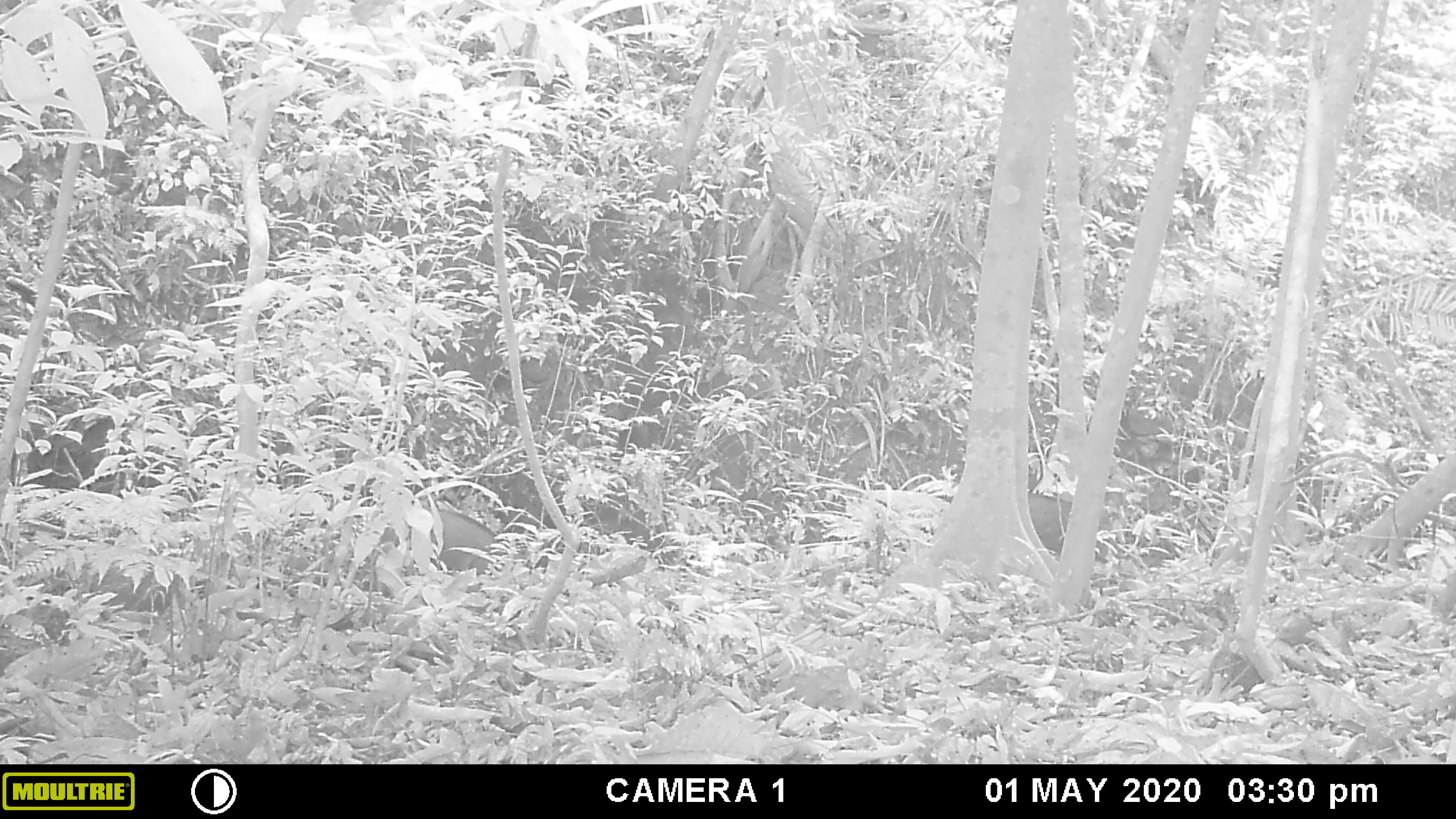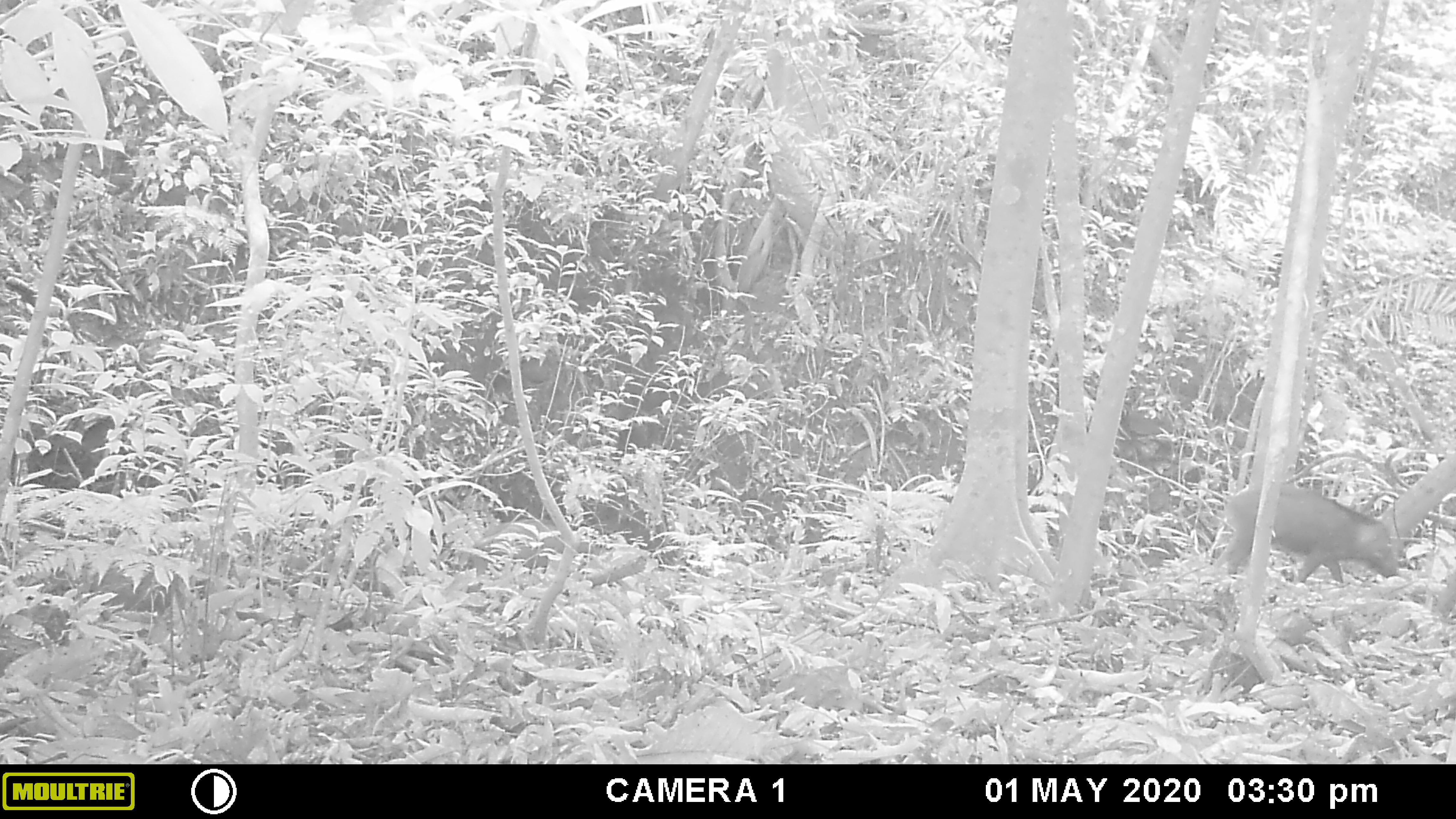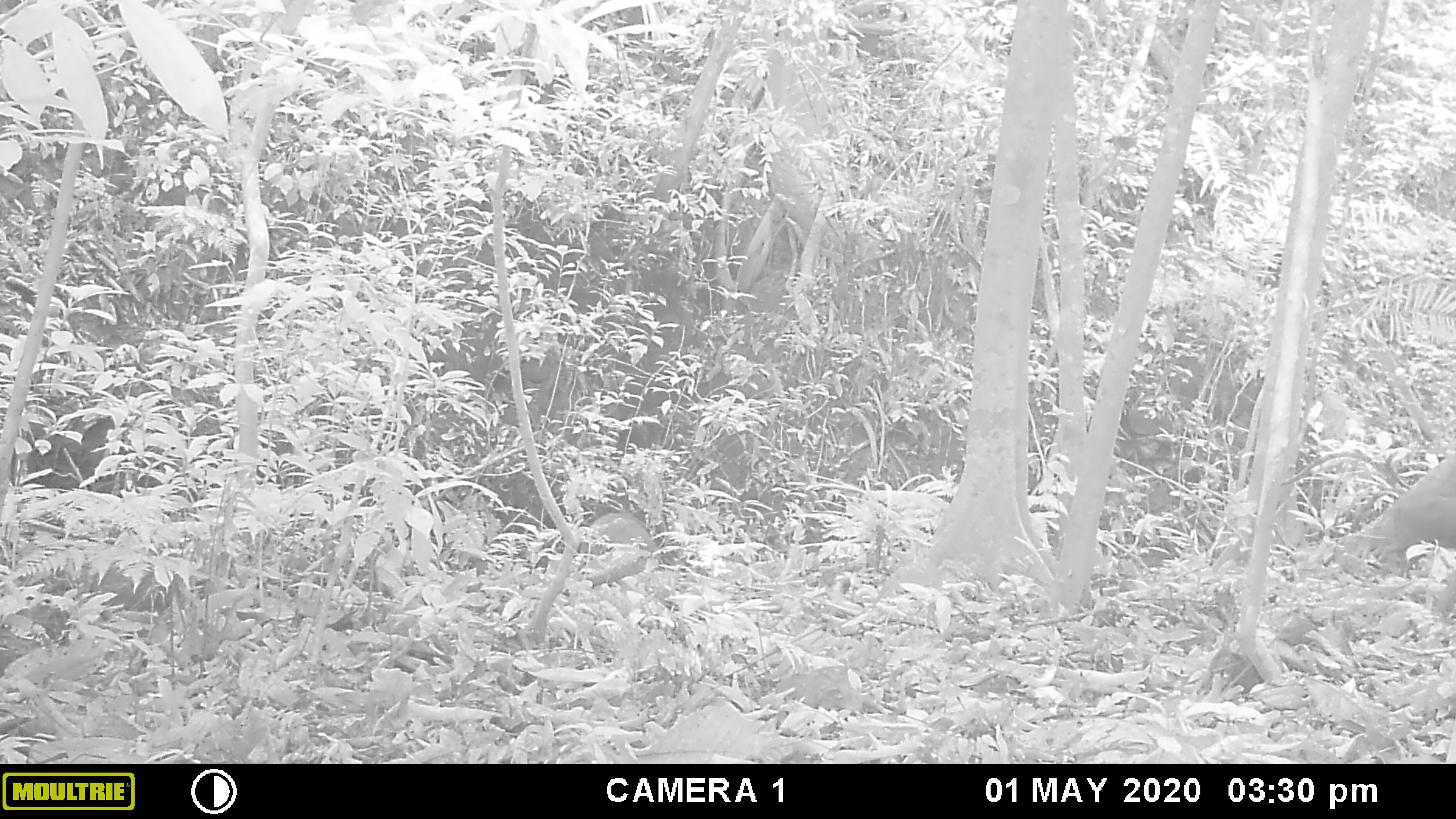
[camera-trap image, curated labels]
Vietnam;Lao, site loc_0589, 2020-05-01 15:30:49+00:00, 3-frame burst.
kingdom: Animalia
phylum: Chordata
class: Mammalia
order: Artiodactyla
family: Suidae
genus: Sus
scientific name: Sus scrofa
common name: eurasian wild pig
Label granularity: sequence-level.